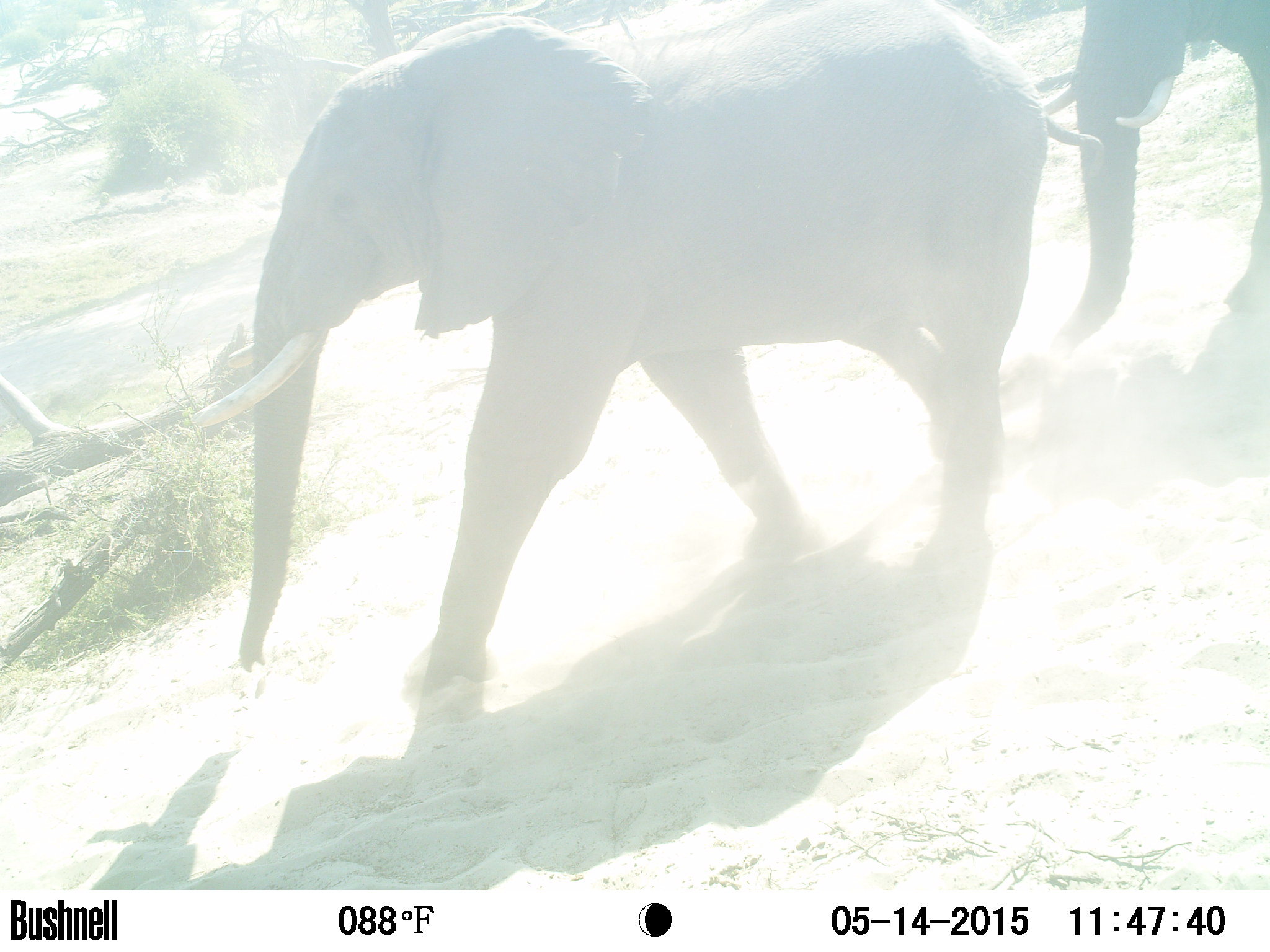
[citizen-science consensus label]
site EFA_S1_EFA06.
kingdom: Animalia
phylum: Chordata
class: Mammalia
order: Proboscidea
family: Elephantidae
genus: Loxodonta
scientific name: Loxodonta africana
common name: african bush elephant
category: elephant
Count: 2.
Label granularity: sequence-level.